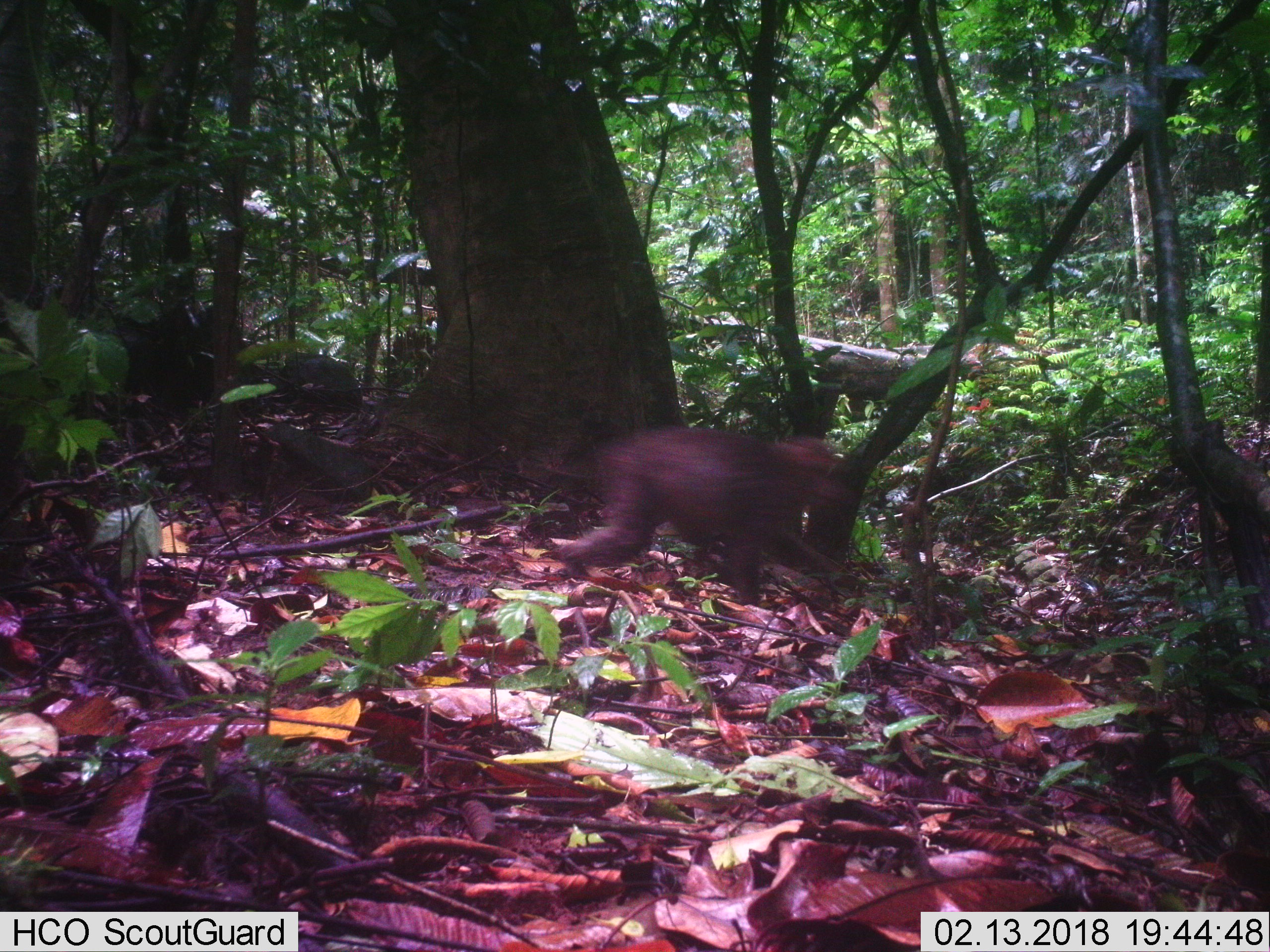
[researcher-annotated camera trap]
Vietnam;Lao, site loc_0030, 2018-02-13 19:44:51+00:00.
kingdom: Animalia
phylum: Chordata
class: Mammalia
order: Primates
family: Cercopithecidae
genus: Macaca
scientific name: Macaca nemestrina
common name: pig-tailed macaque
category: pig tailed macaque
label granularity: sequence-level